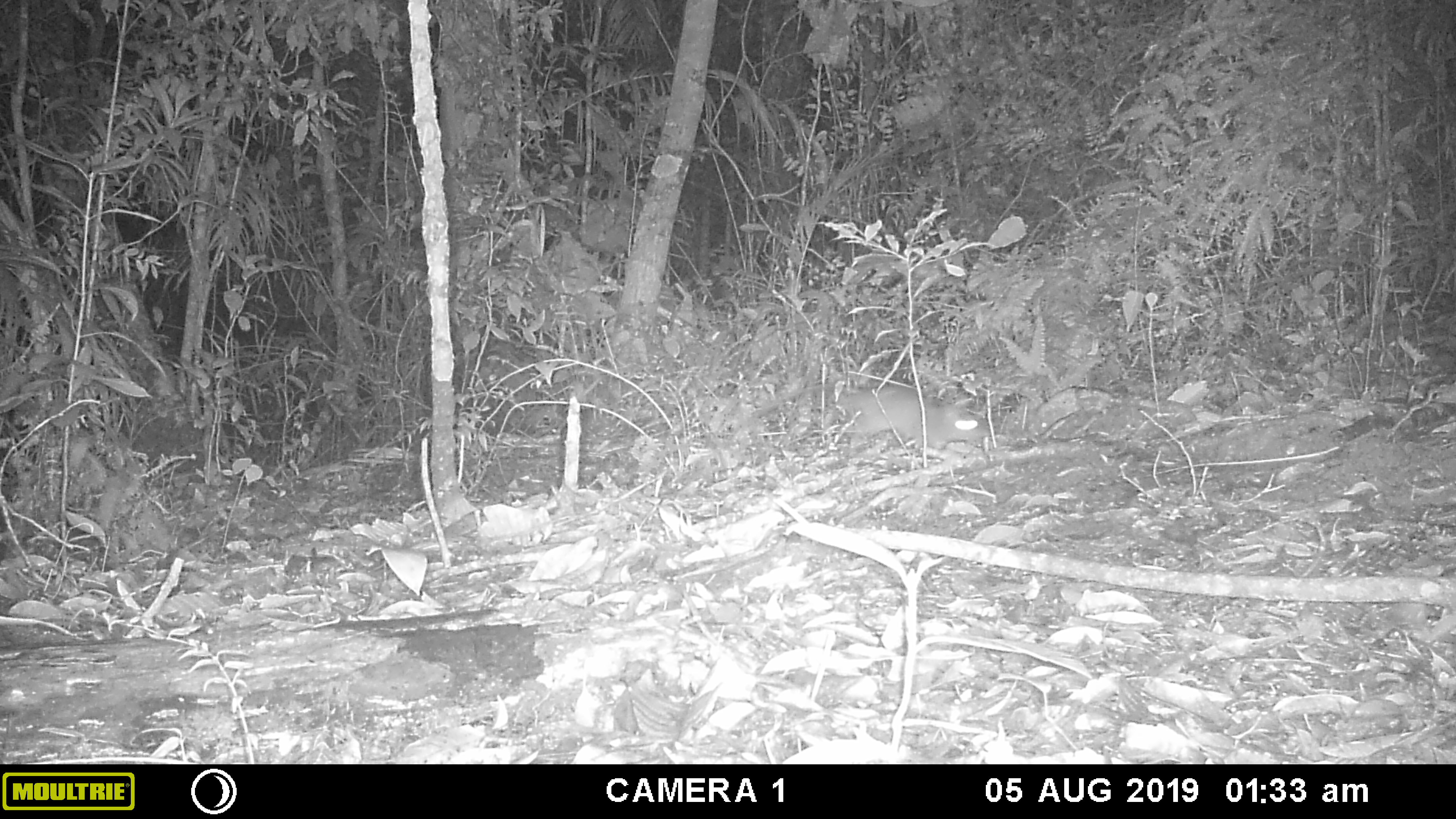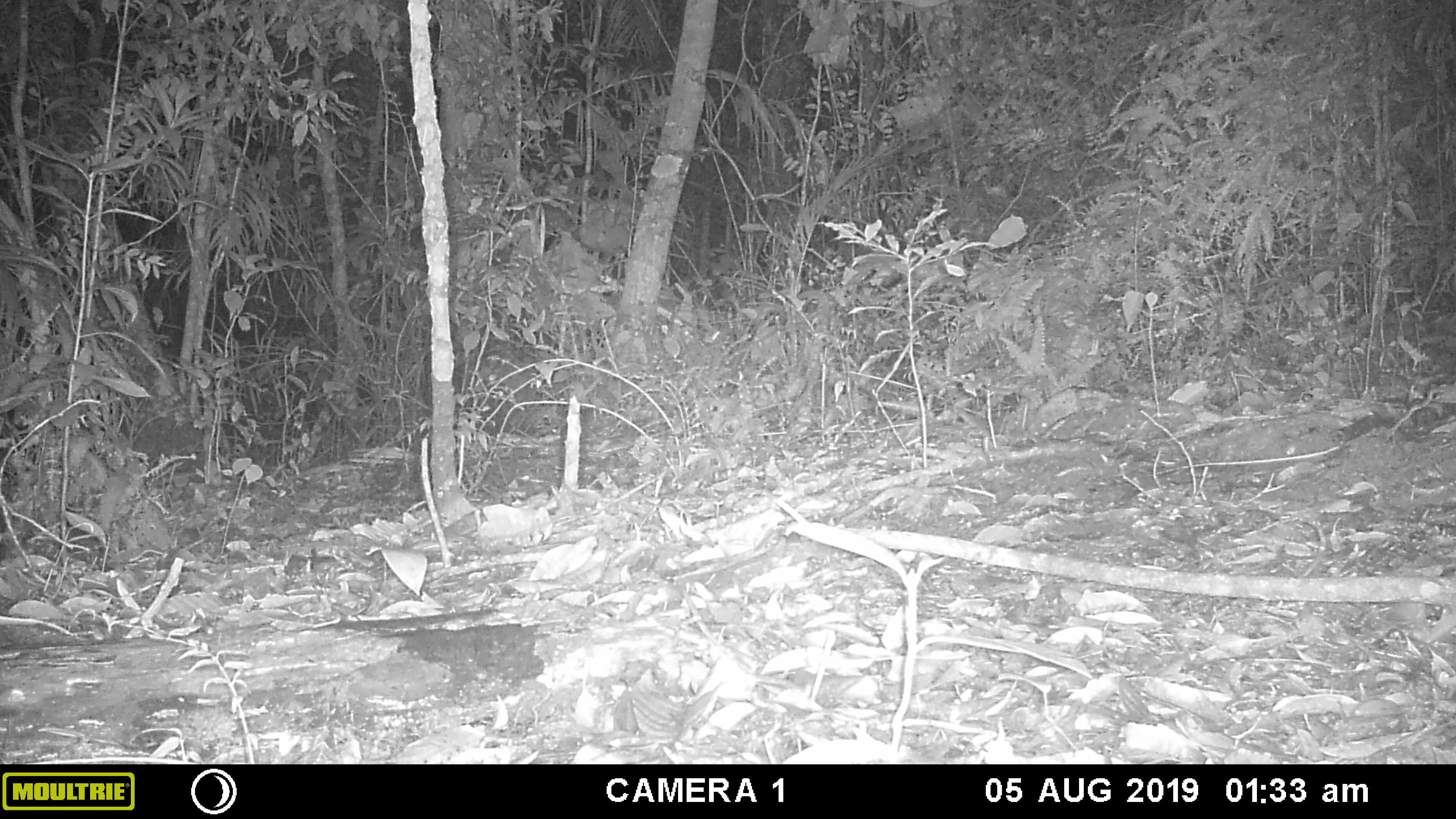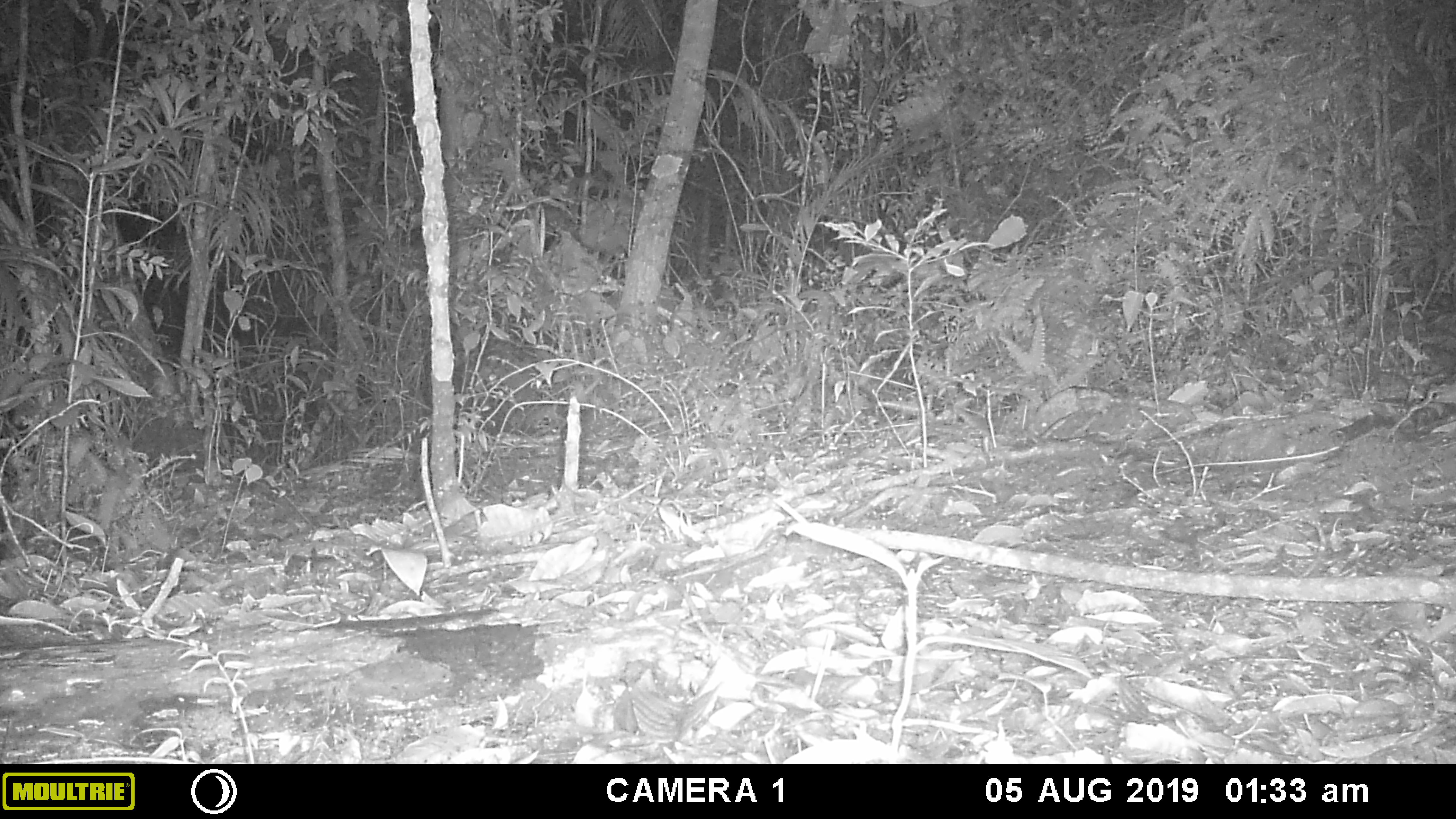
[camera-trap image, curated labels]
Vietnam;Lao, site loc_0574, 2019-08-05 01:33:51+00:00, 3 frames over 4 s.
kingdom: Animalia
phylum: Chordata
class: Mammalia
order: Rodentia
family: Muridae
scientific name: Muridae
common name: old-world mice and rats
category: unidentified murid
Unidentified murid (old-world mice and rats) (Muridae). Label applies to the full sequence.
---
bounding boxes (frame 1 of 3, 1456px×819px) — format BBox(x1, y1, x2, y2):
unidentified murid: BBox(726, 373, 993, 453)